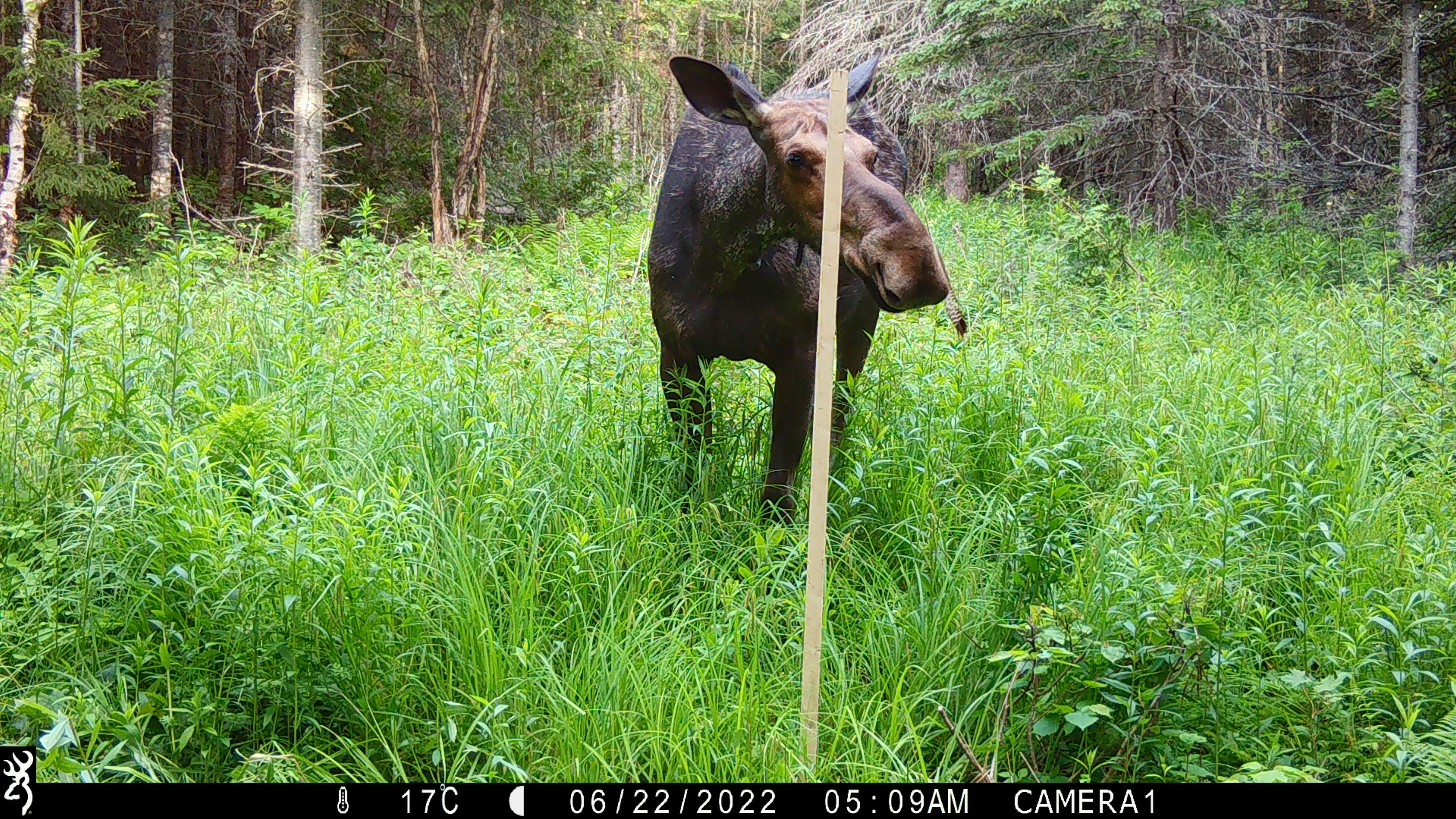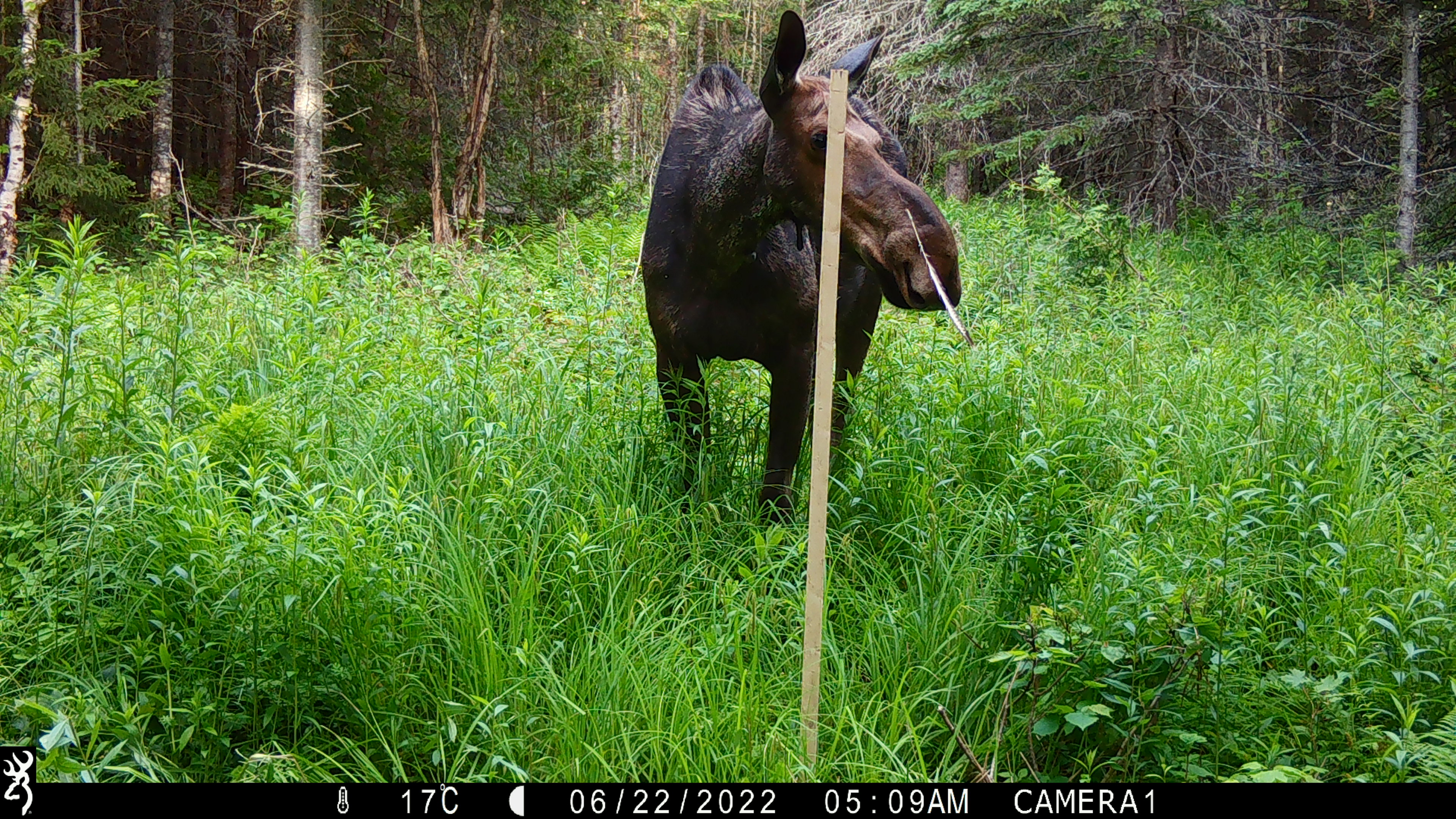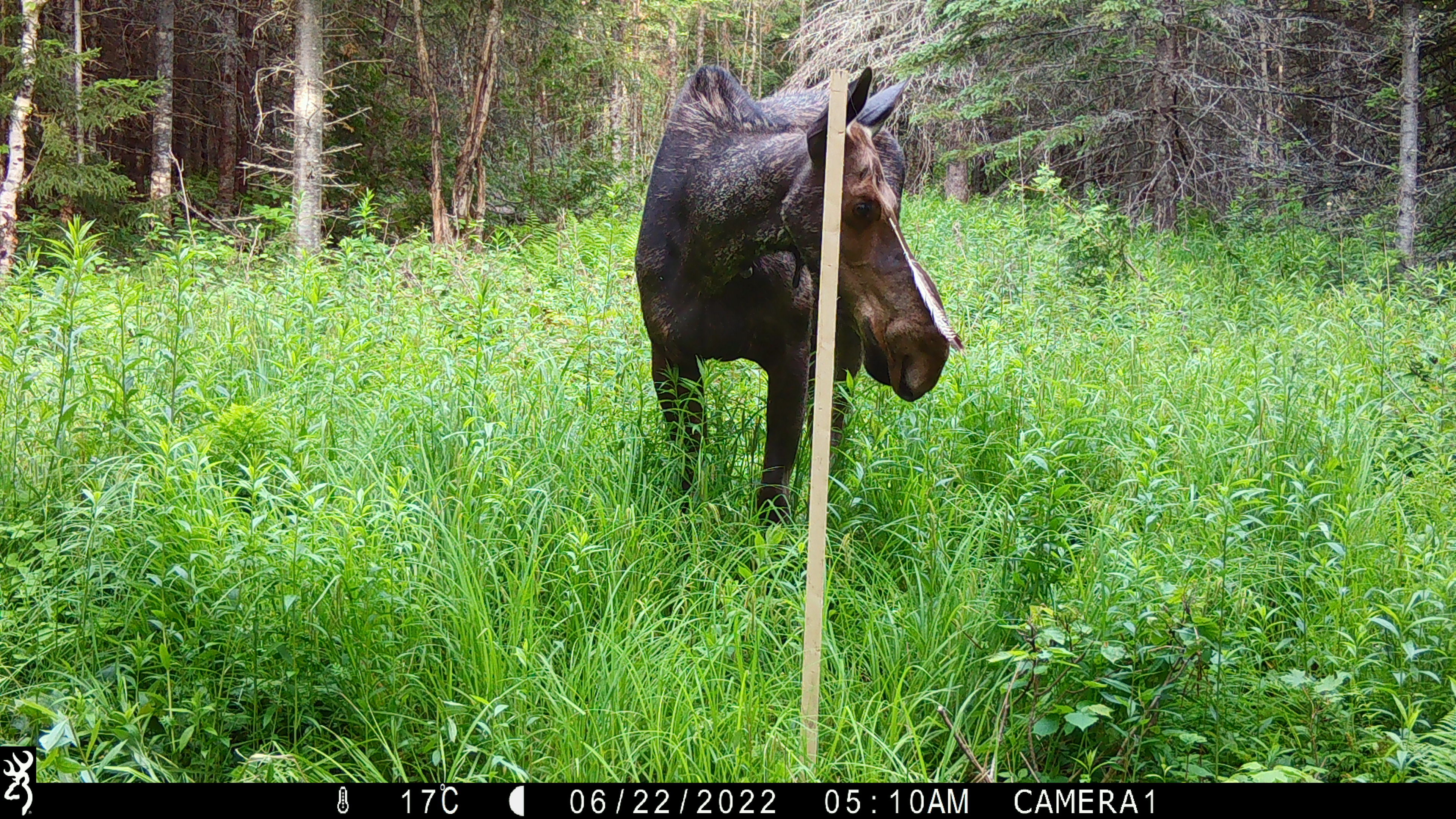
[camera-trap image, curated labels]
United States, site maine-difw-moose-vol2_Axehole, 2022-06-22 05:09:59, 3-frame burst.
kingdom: Animalia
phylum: Chordata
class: Mammalia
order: Artiodactyla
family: Cervidae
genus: Alces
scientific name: Alces alces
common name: moose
Moose (Alces alces).